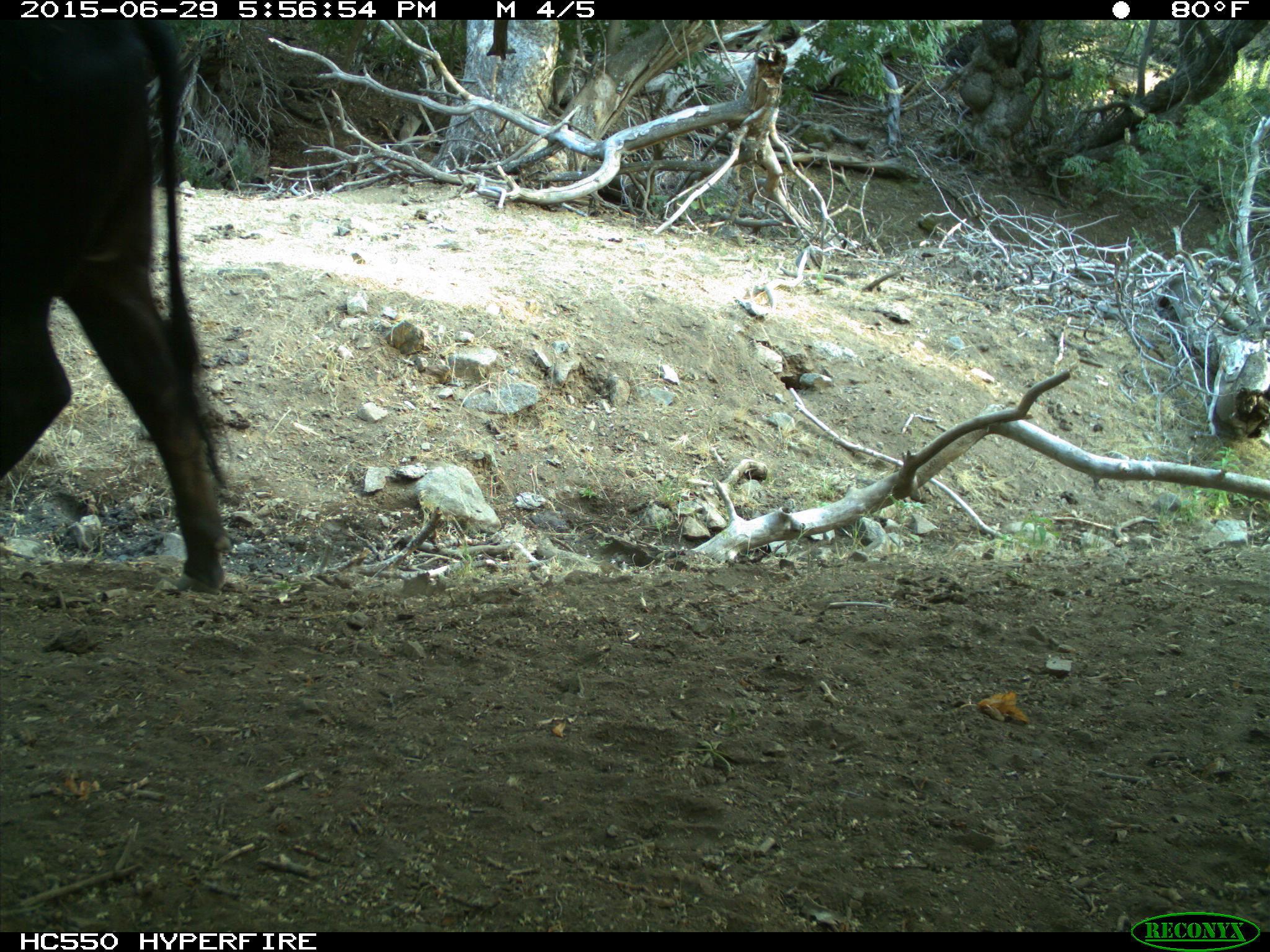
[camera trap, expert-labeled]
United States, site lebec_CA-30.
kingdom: Animalia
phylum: Chordata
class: Mammalia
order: Artiodactyla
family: Bovidae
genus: Bos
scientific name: Bos taurus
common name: domestic cow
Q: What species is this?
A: Bos taurus (domestic cow).